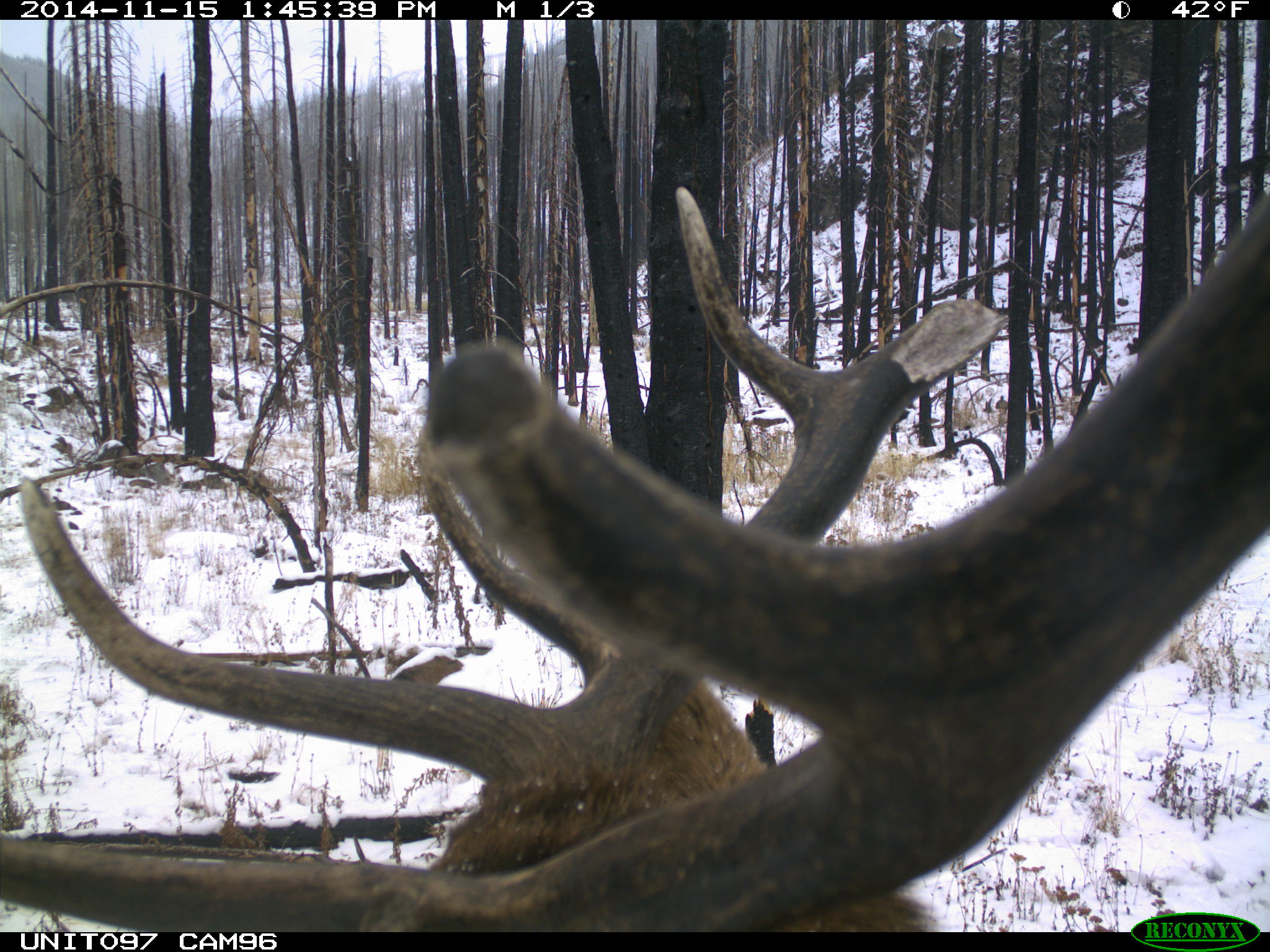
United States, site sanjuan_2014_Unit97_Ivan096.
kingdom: Animalia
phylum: Chordata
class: Mammalia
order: Artiodactyla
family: Cervidae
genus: Cervus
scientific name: Cervus elaphus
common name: red deer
Cervus elaphus (red deer).